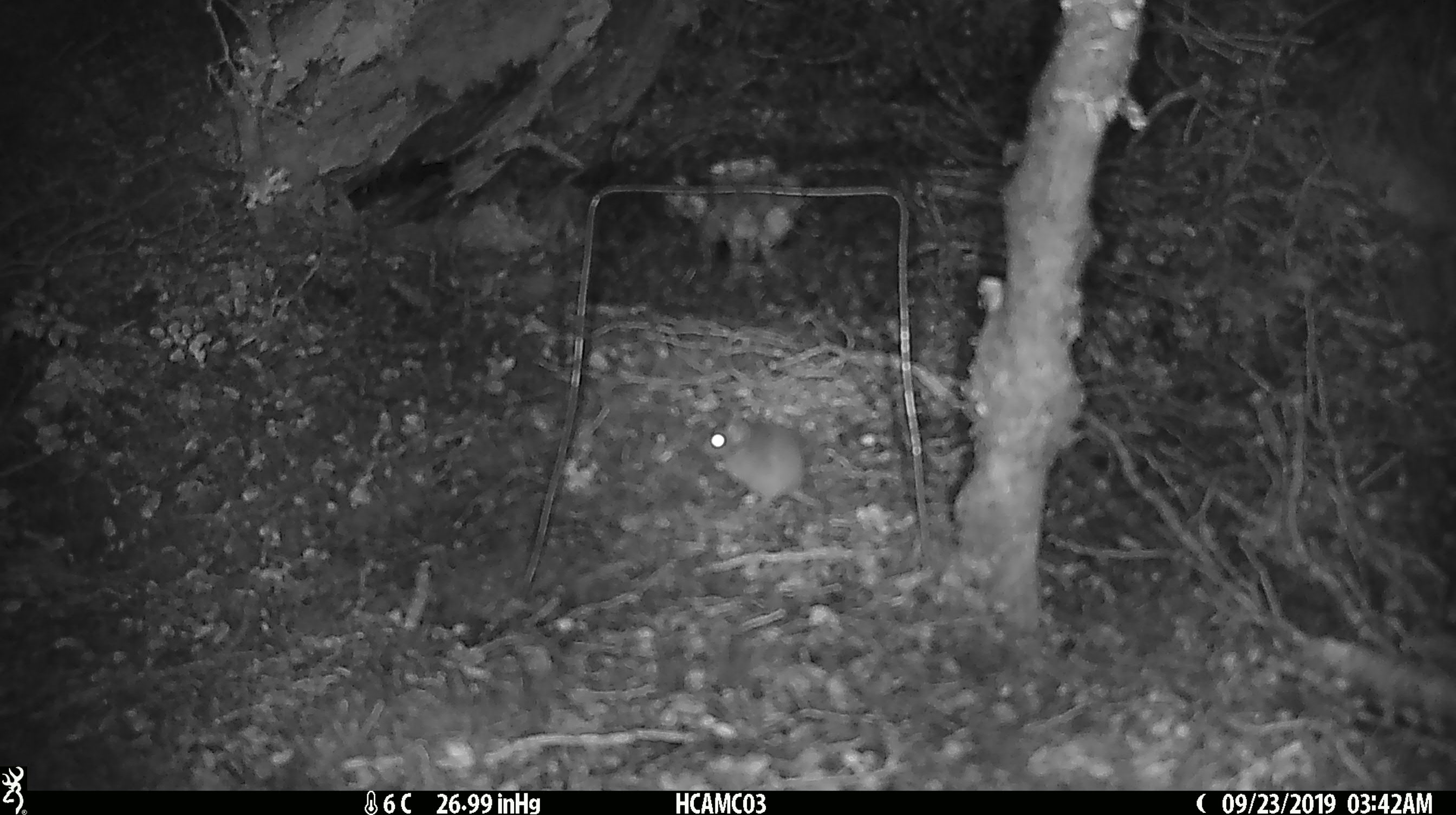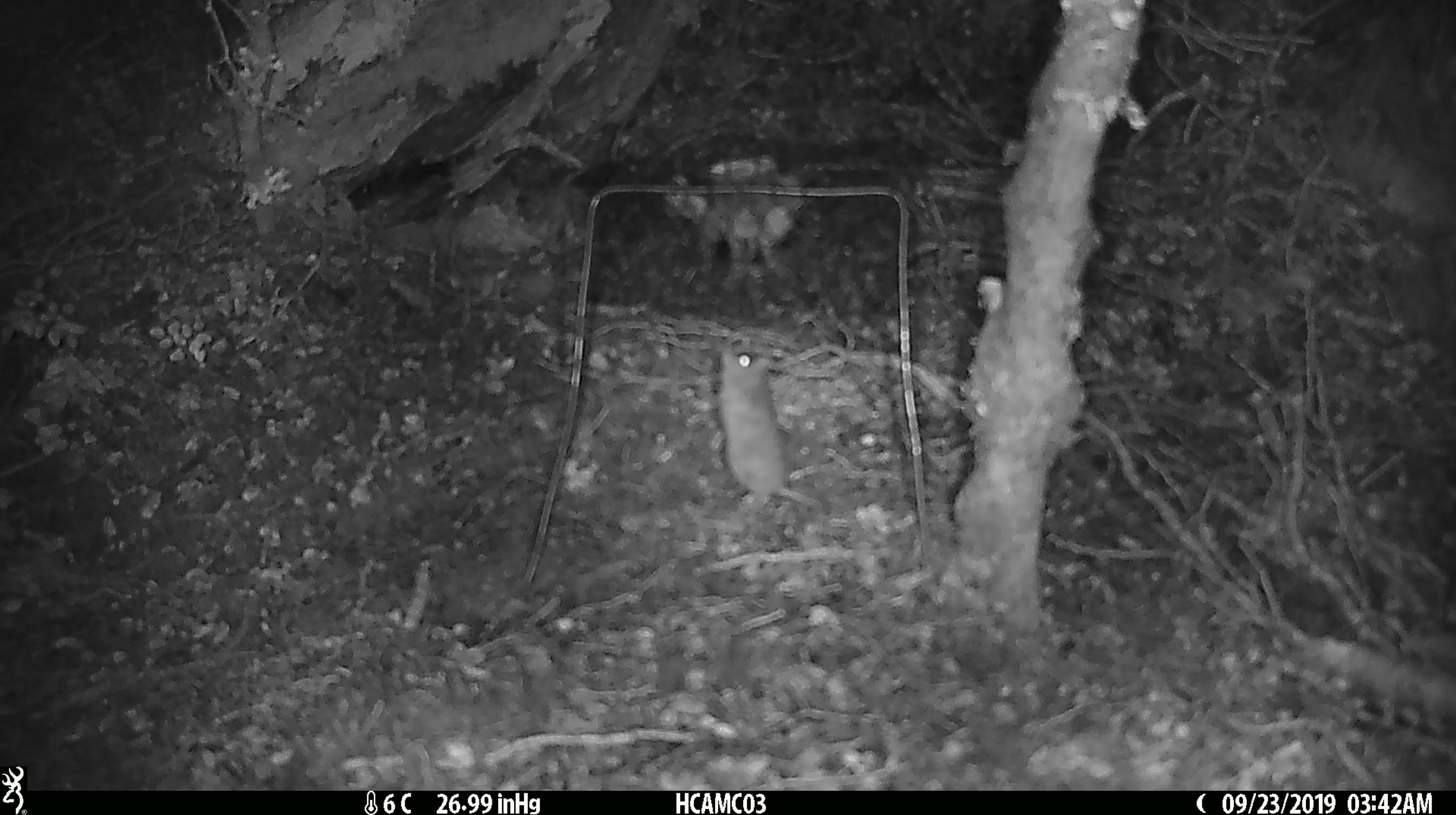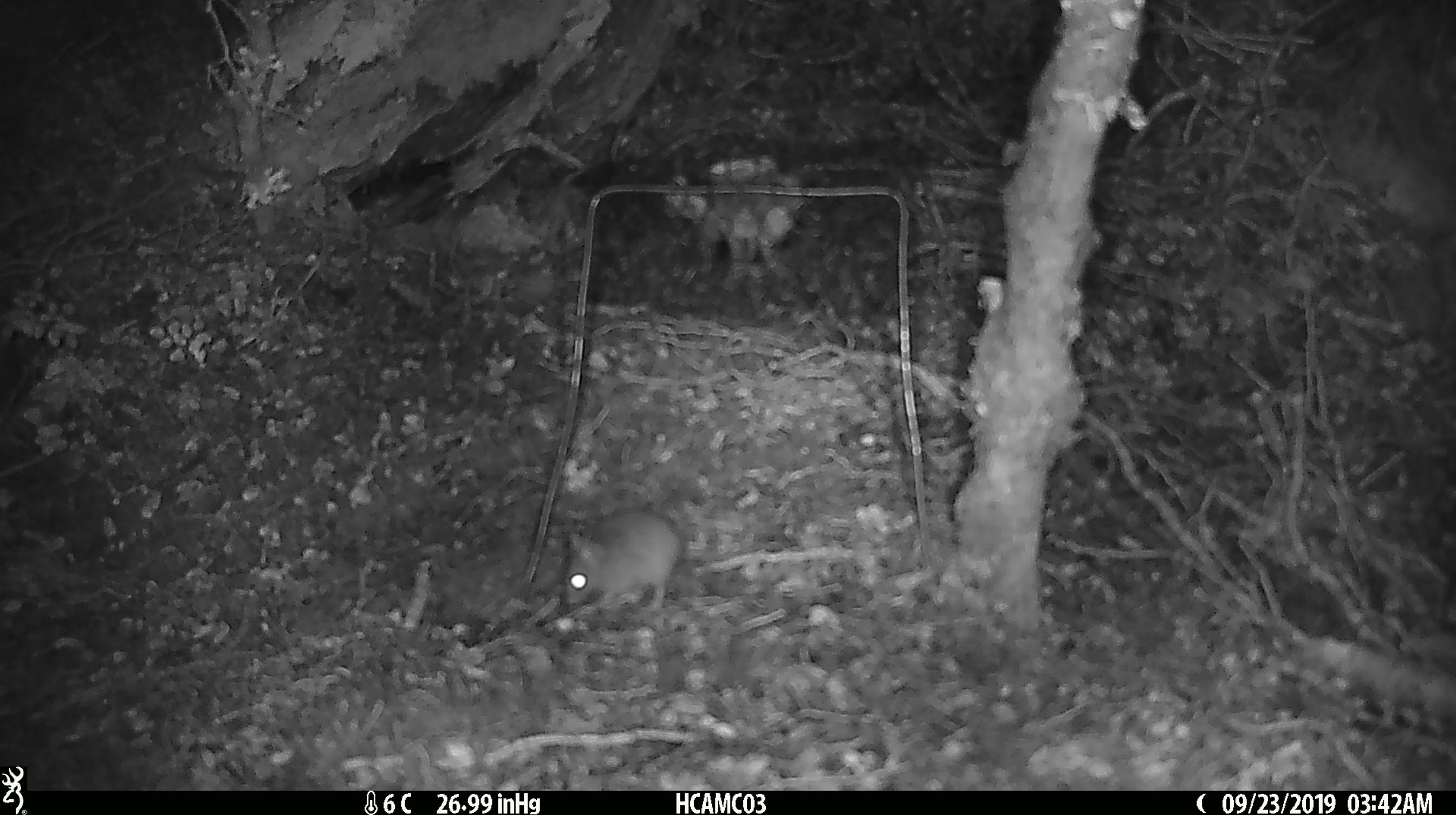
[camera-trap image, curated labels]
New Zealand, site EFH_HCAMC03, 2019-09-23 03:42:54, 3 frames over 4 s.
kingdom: Animalia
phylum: Chordata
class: Mammalia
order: Rodentia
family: Muridae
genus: Mus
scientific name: Mus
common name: mouse